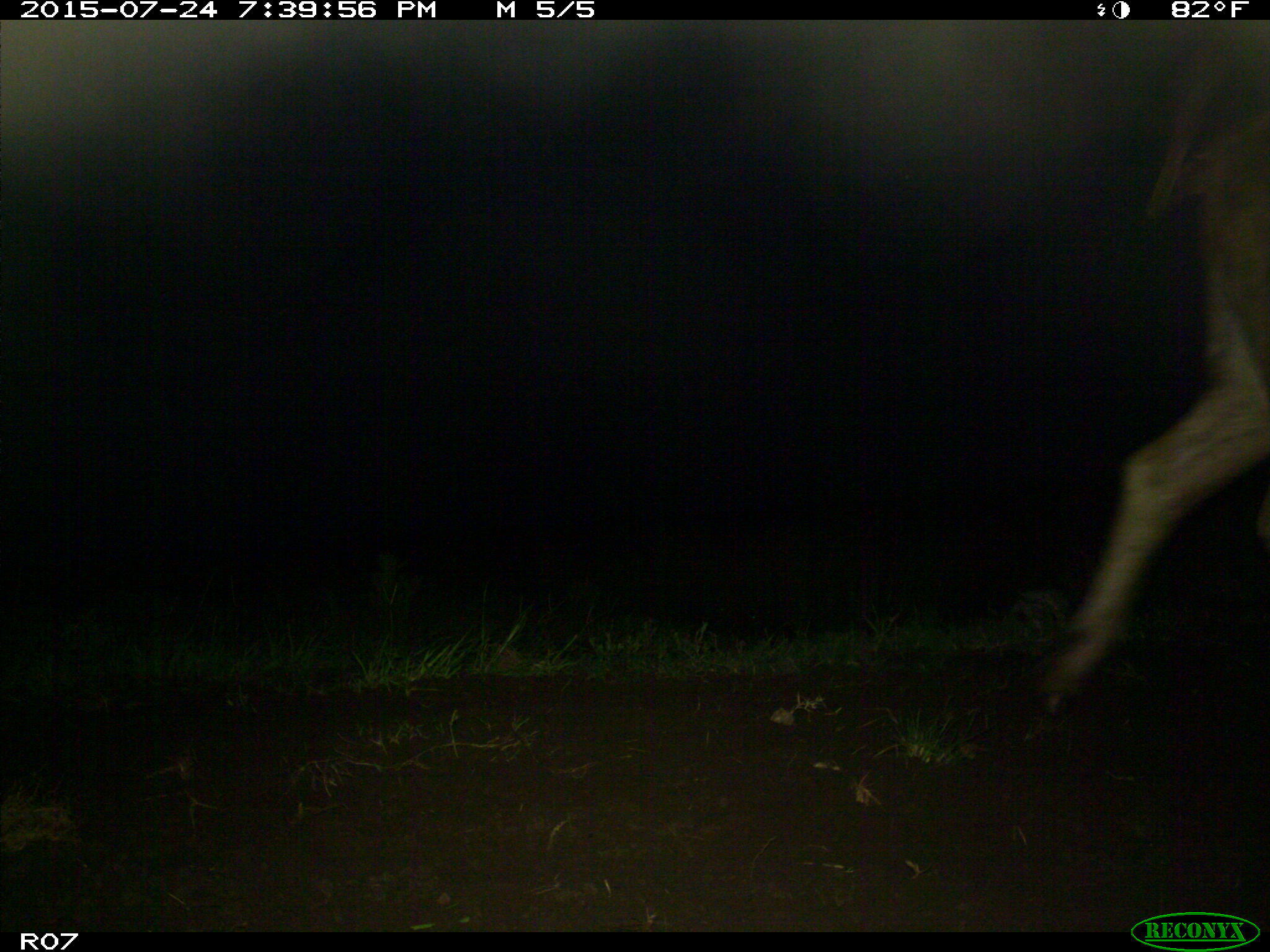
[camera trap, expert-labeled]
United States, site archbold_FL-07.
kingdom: Animalia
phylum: Chordata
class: Mammalia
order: Artiodactyla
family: Bovidae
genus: Bos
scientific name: Bos taurus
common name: domestic cow